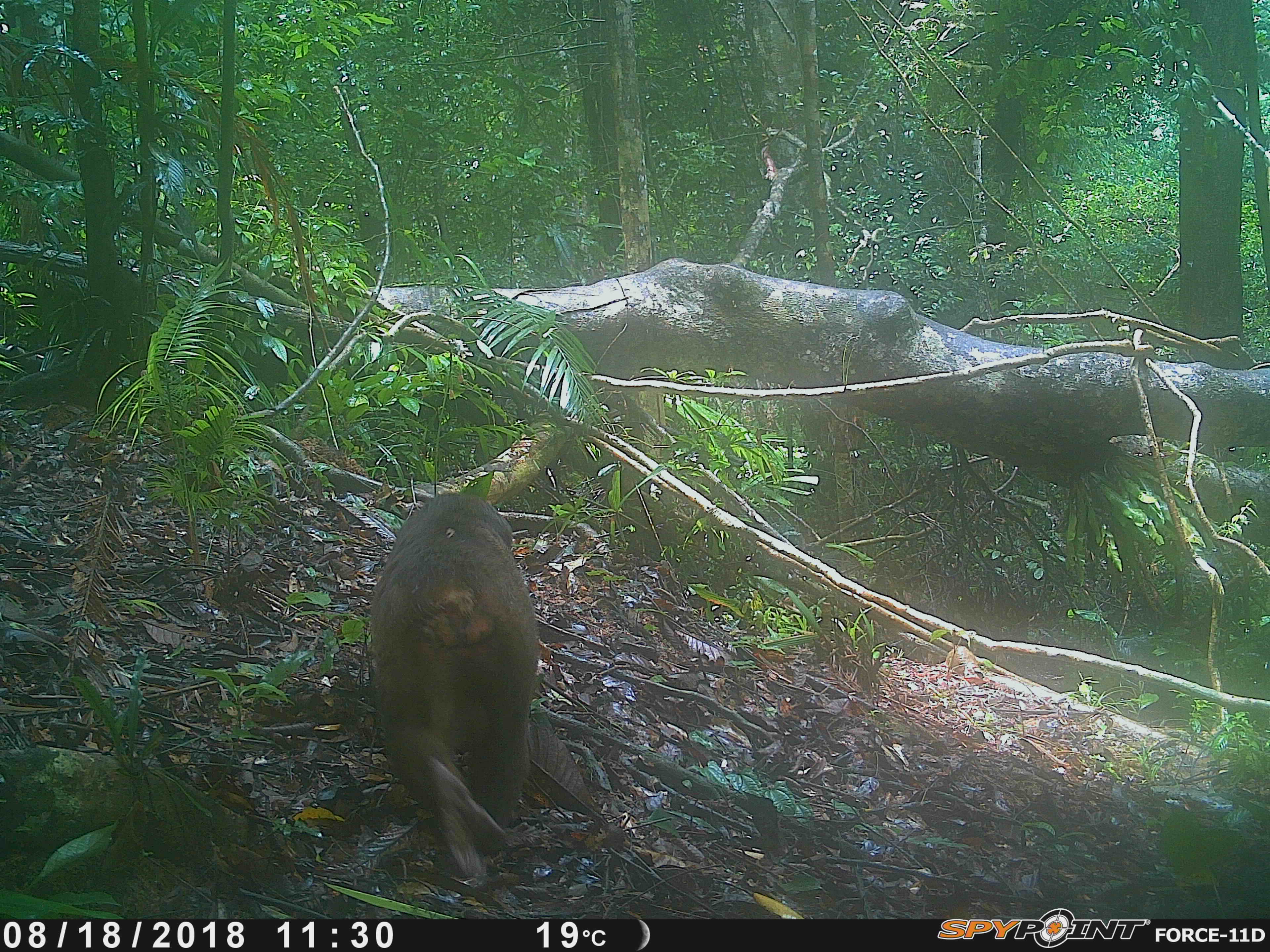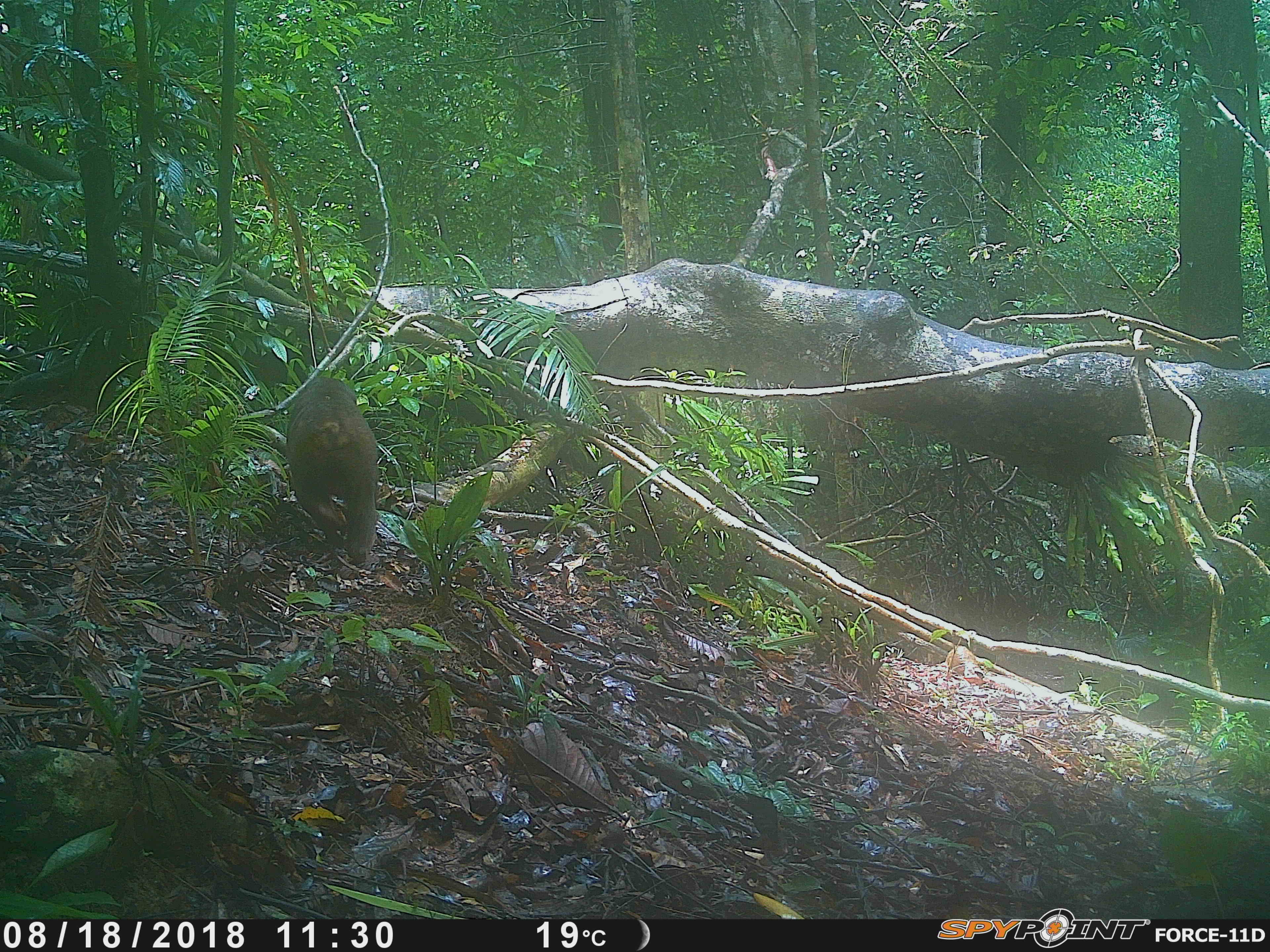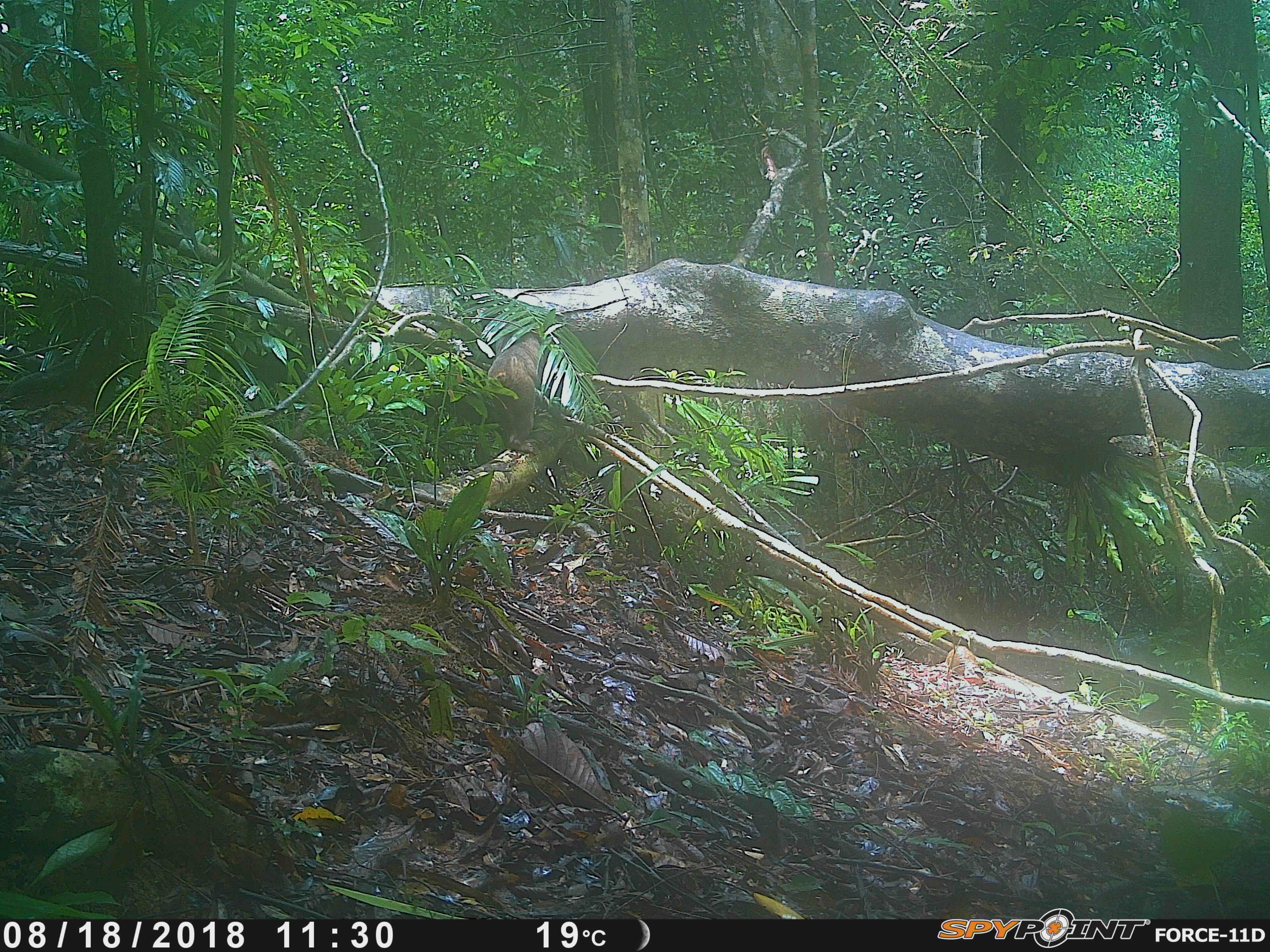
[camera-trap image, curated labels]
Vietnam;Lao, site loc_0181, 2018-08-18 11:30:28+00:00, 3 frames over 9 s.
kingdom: Animalia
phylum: Chordata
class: Mammalia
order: Primates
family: Cercopithecidae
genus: Macaca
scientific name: Macaca arctoides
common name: stump-tailed macaque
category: stump tailed macaque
Stump tailed macaque (stump-tailed macaque) (Macaca arctoides). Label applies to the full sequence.